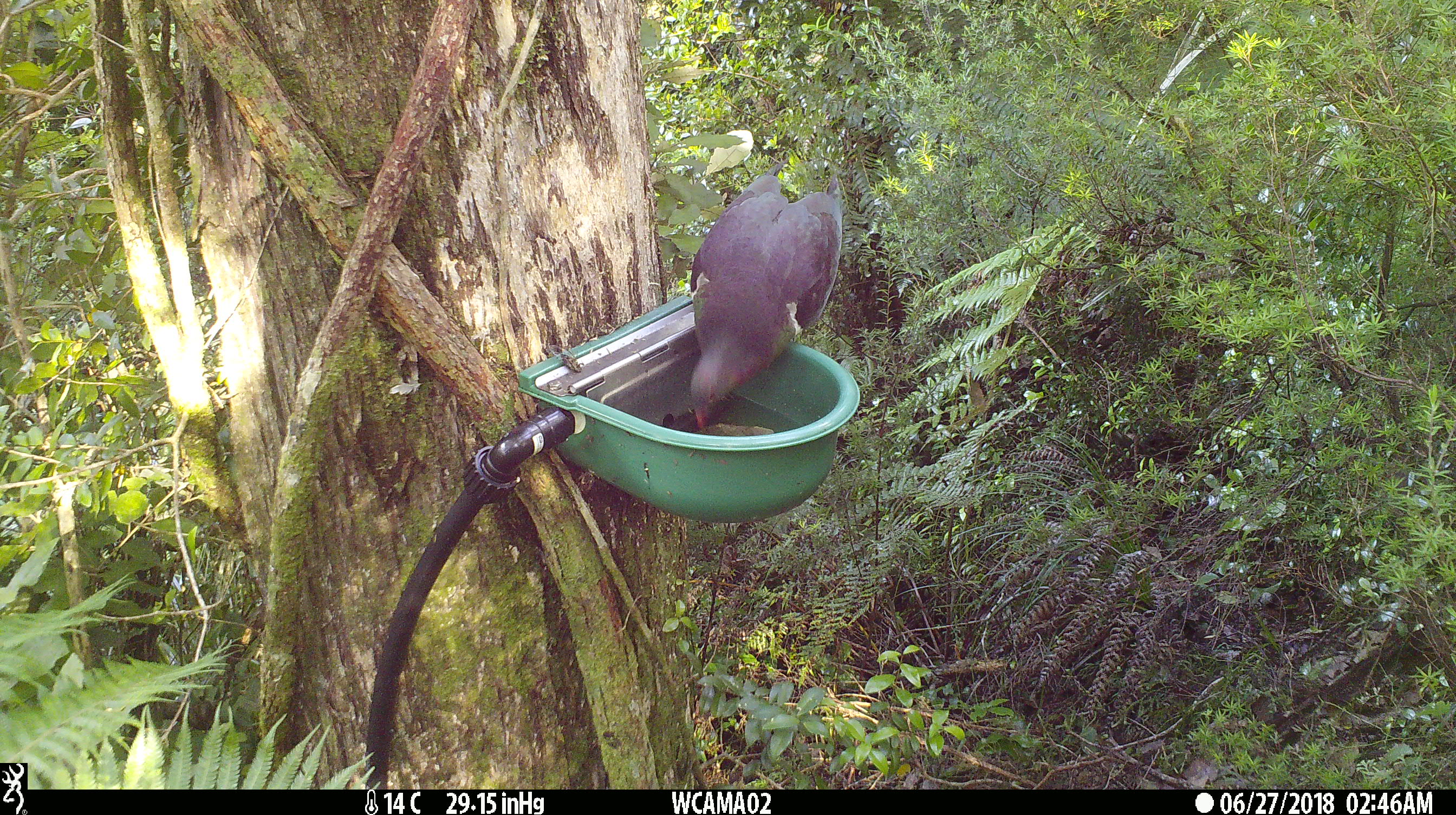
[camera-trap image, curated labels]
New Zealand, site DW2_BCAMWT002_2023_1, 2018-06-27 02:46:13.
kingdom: Animalia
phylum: Chordata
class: Aves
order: Columbiformes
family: Columbidae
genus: Hemiphaga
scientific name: Hemiphaga novaeseelandiae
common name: new zealand pigeon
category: kereru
Kereru (new zealand pigeon) (Hemiphaga novaeseelandiae).